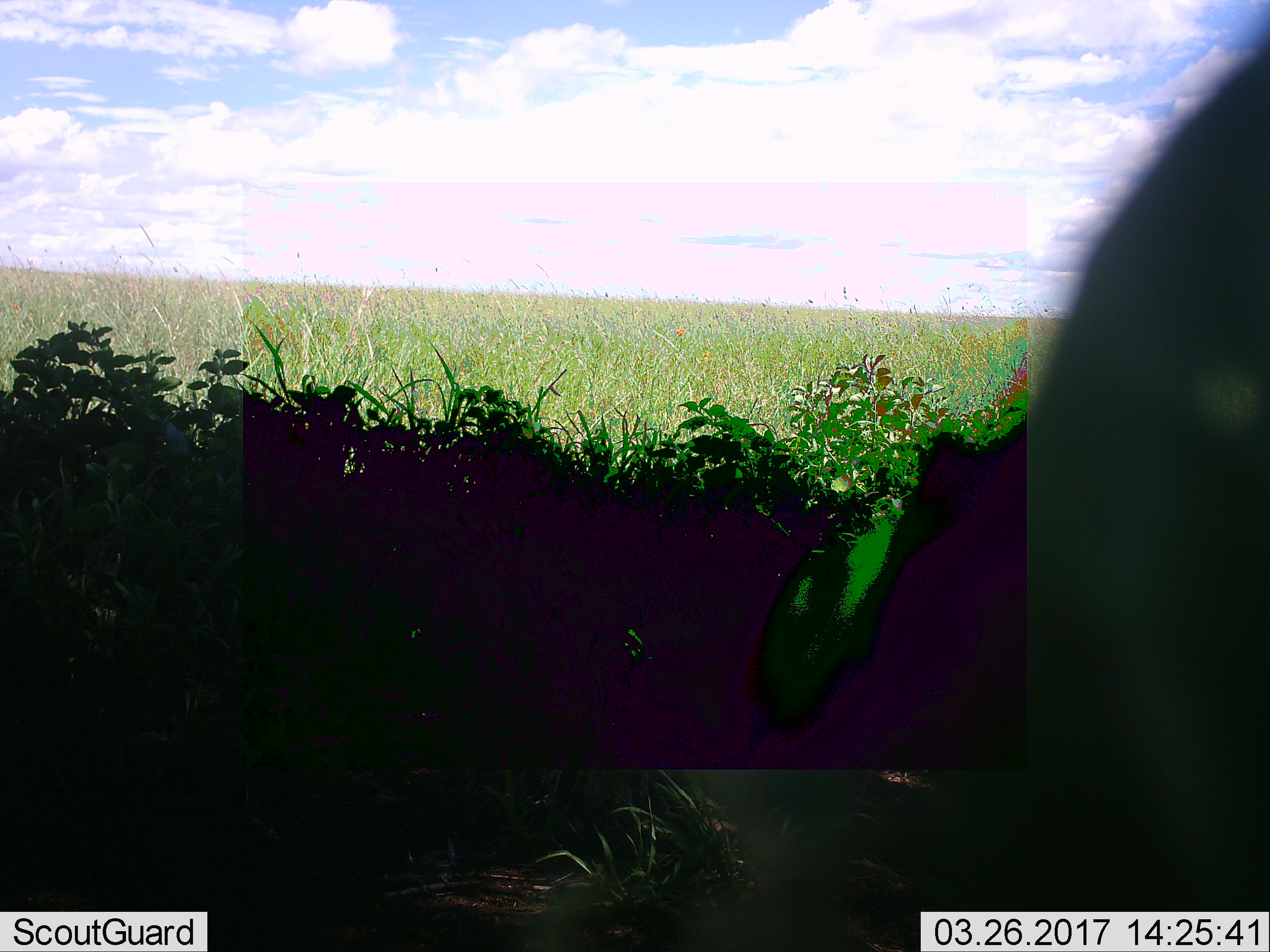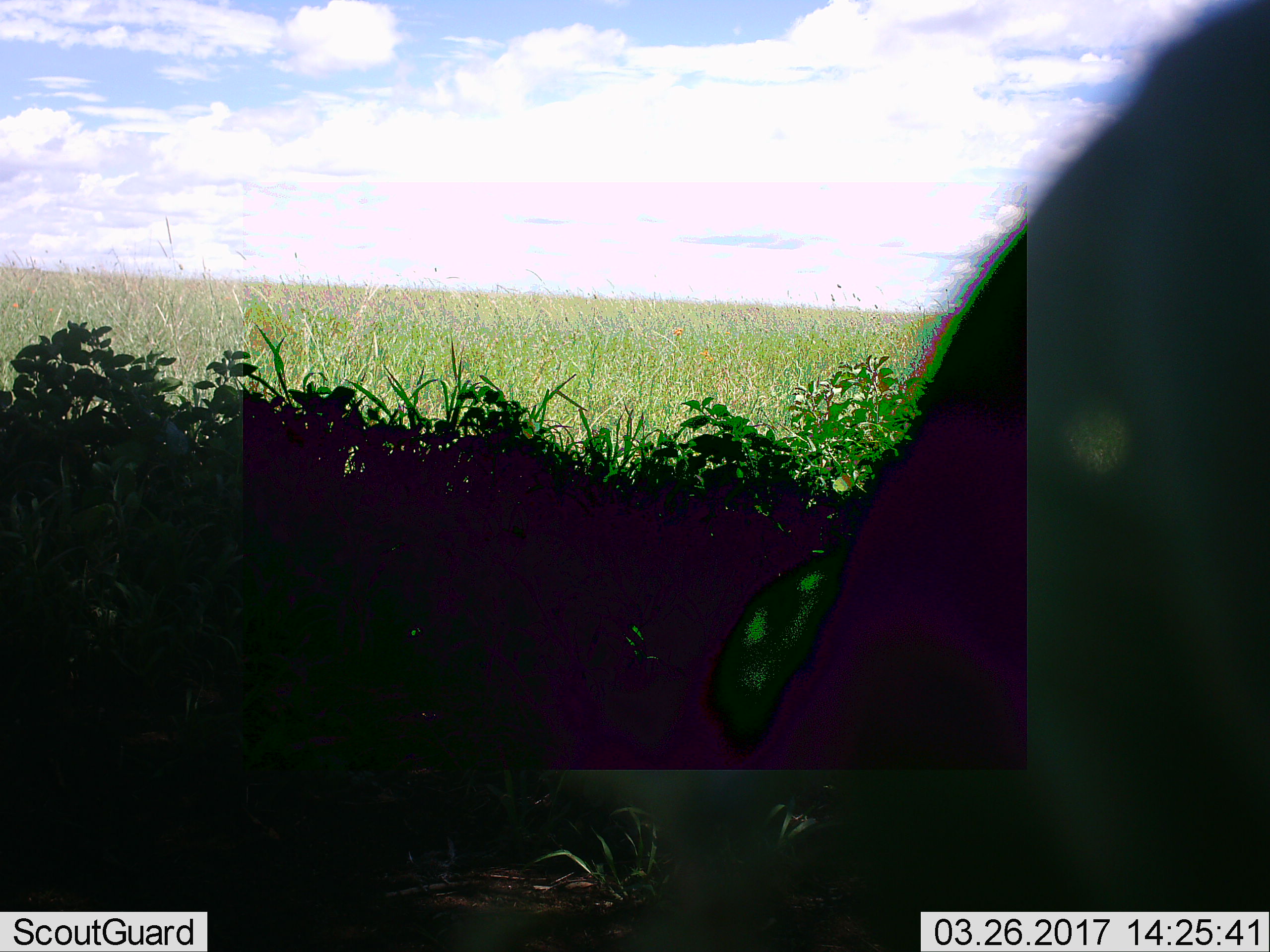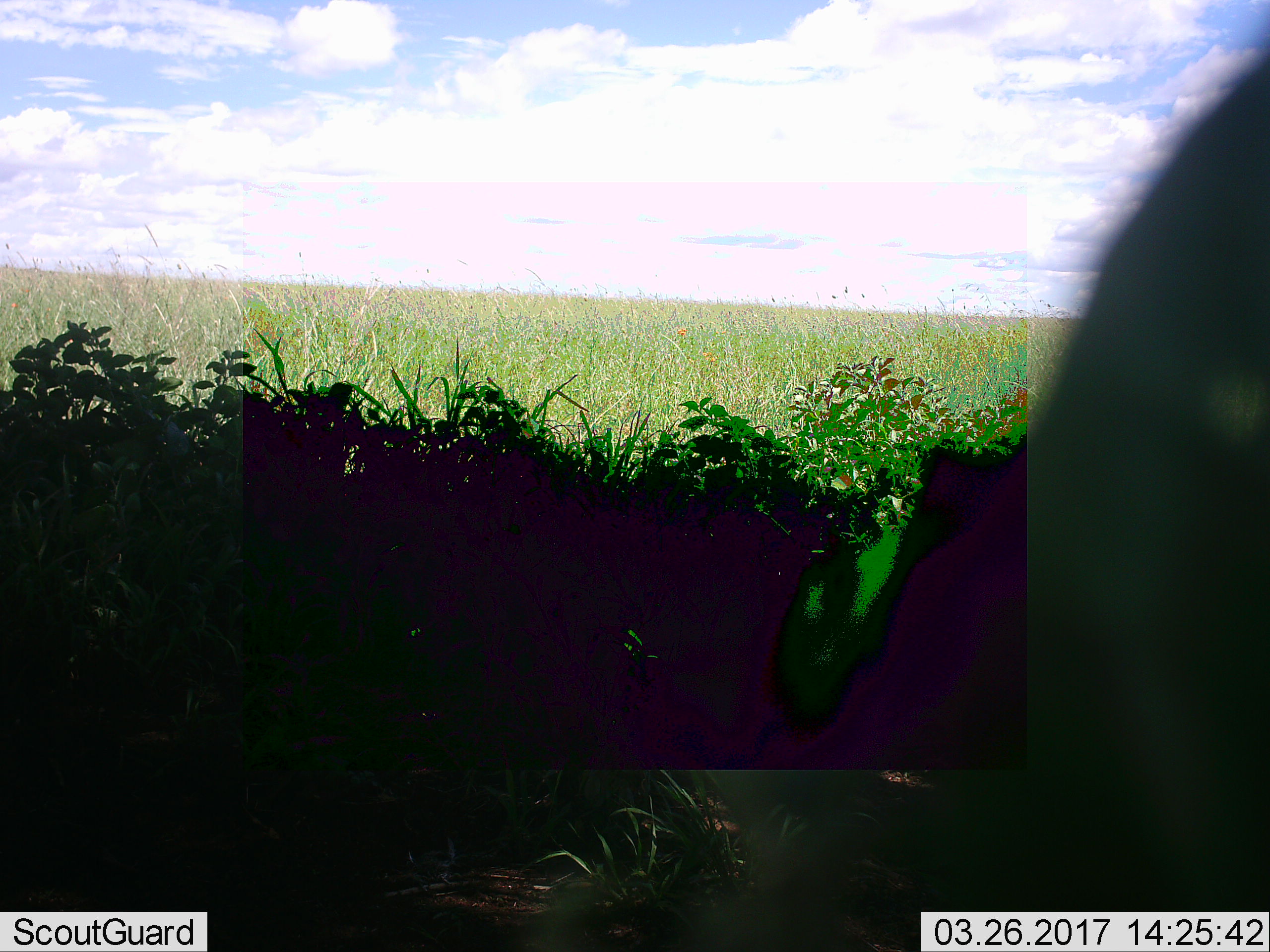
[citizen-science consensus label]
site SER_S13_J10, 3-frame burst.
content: unidentified animal